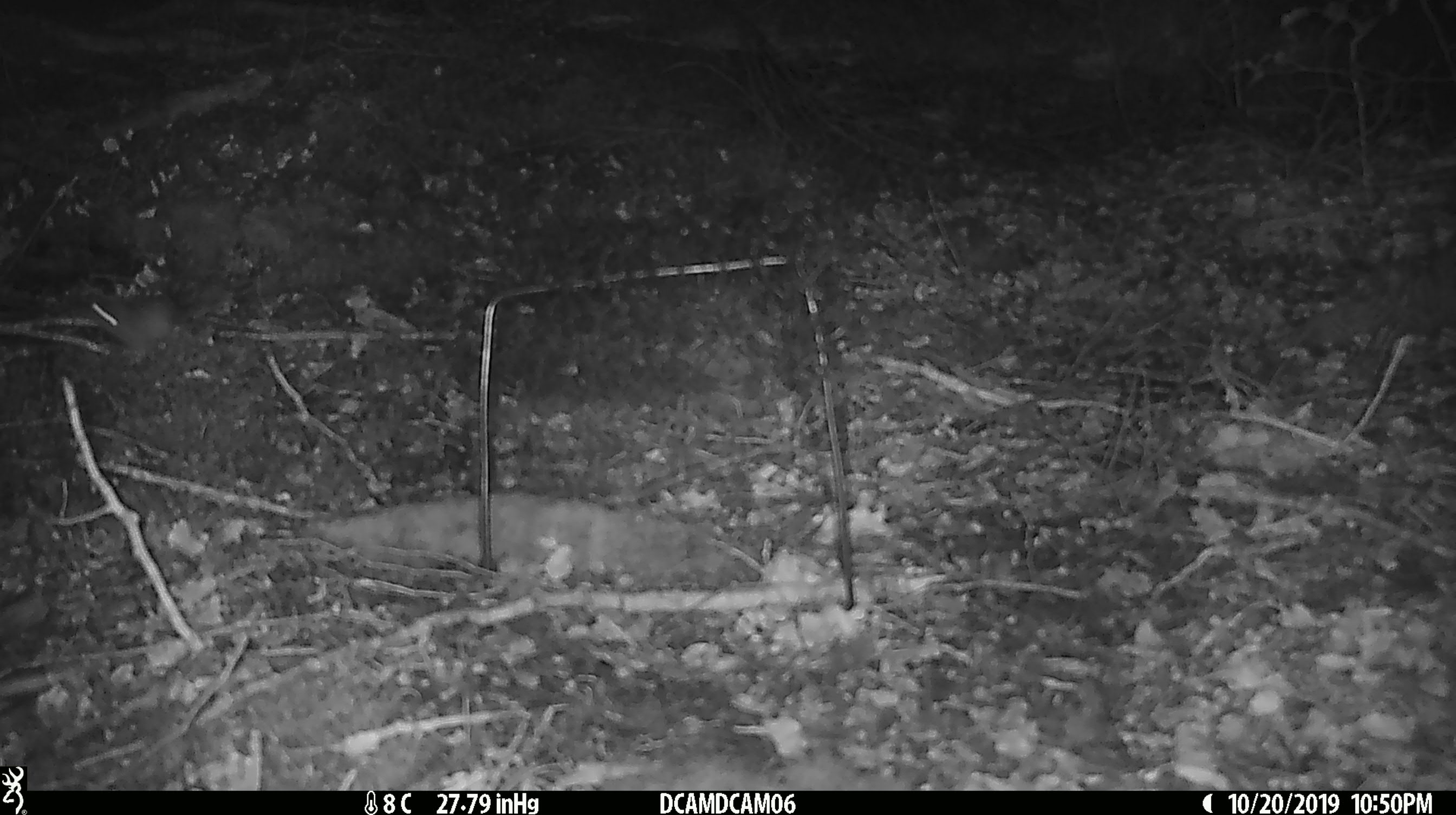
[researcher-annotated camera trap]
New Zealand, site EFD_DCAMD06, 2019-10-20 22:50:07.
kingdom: Animalia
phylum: Chordata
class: Mammalia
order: Rodentia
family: Muridae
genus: Mus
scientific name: Mus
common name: mouse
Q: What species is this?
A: Mouse (Mus).